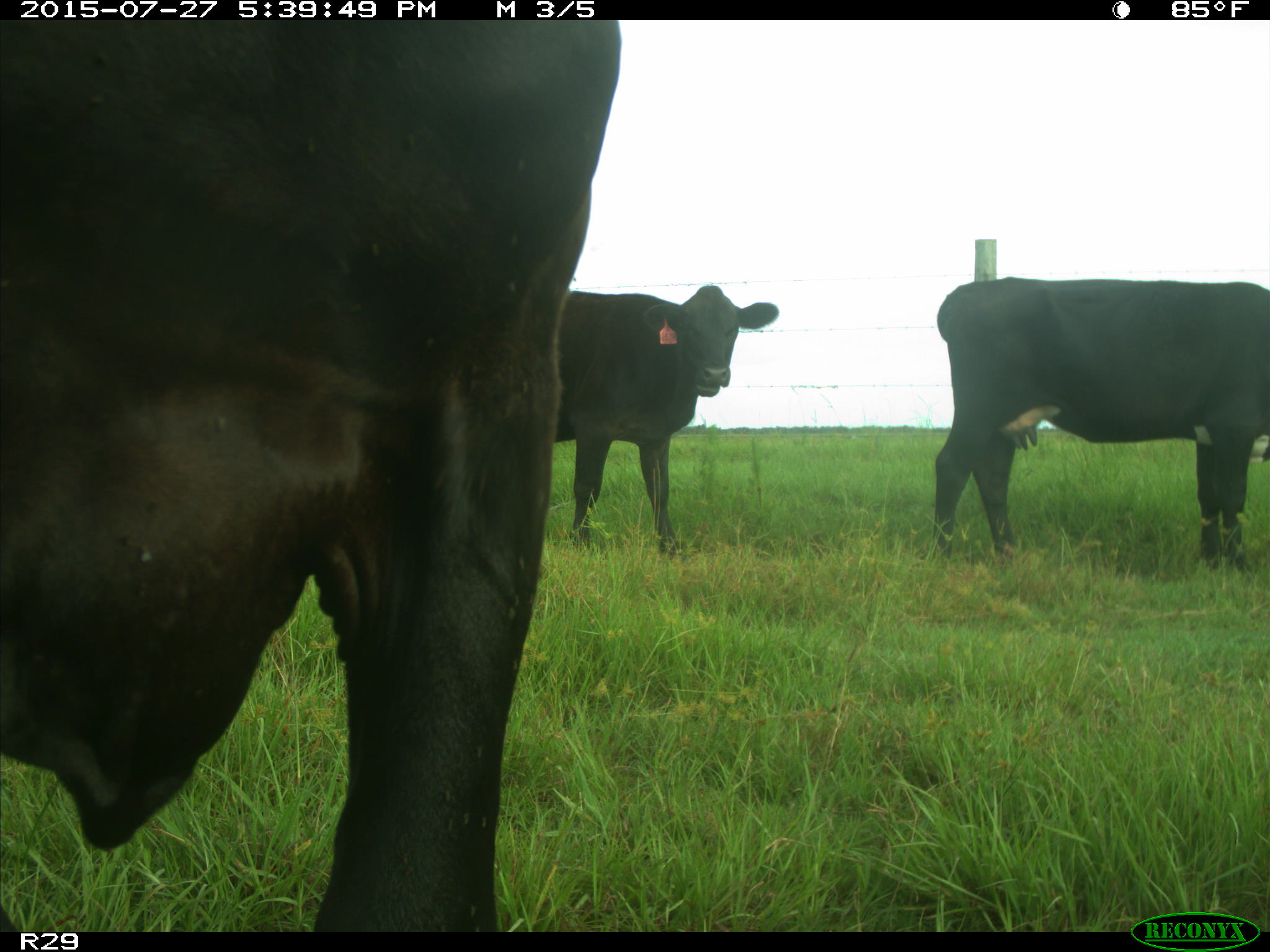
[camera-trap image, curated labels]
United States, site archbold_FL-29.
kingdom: Animalia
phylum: Chordata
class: Mammalia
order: Artiodactyla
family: Bovidae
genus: Bos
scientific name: Bos taurus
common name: domestic cow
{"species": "Bos taurus (domestic cow)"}